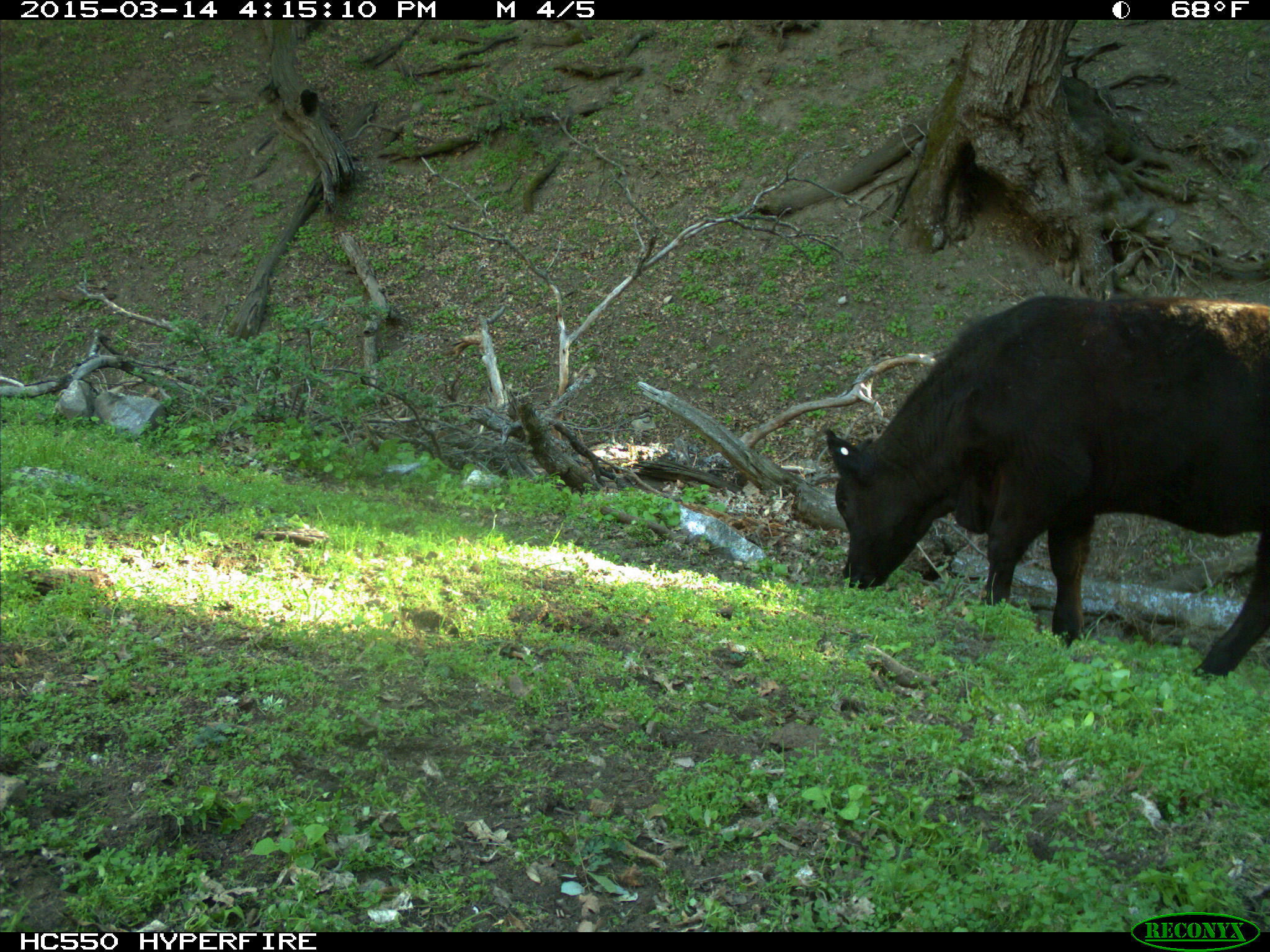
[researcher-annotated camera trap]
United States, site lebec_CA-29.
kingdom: Animalia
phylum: Chordata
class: Mammalia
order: Artiodactyla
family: Bovidae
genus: Bos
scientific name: Bos taurus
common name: domestic cow